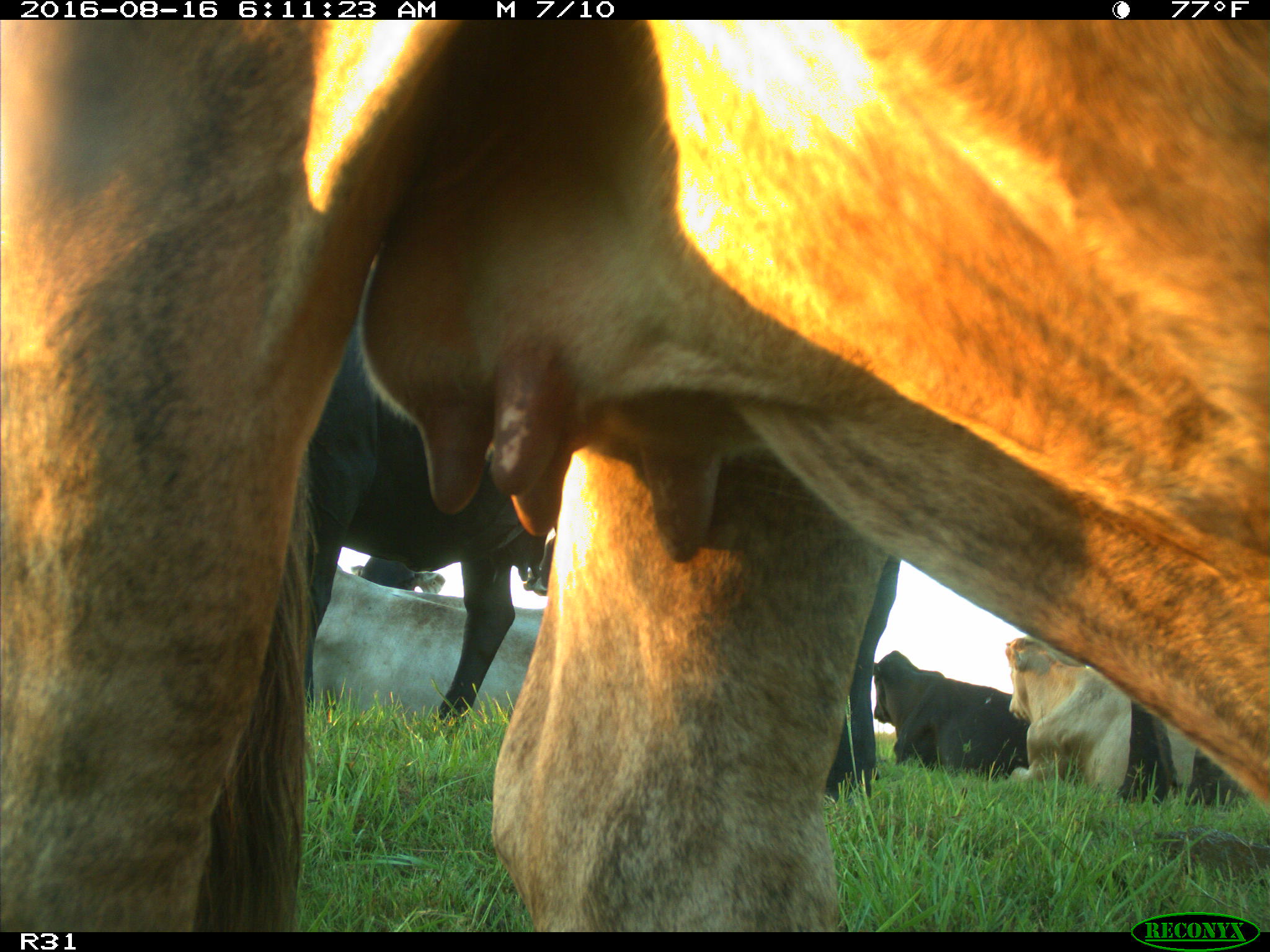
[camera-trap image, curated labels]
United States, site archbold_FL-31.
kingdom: Animalia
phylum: Chordata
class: Mammalia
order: Artiodactyla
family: Bovidae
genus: Bos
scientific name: Bos taurus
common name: domestic cow